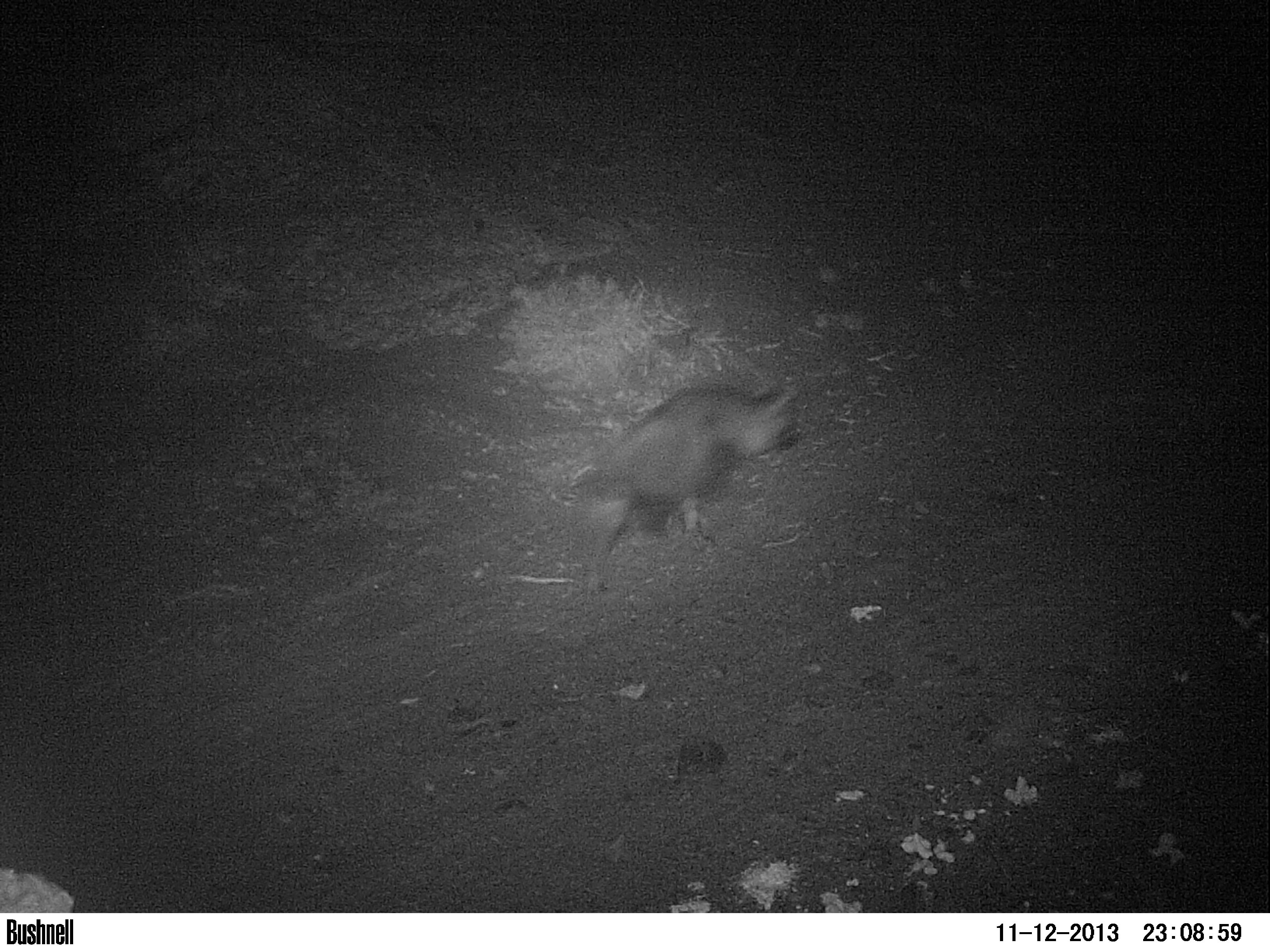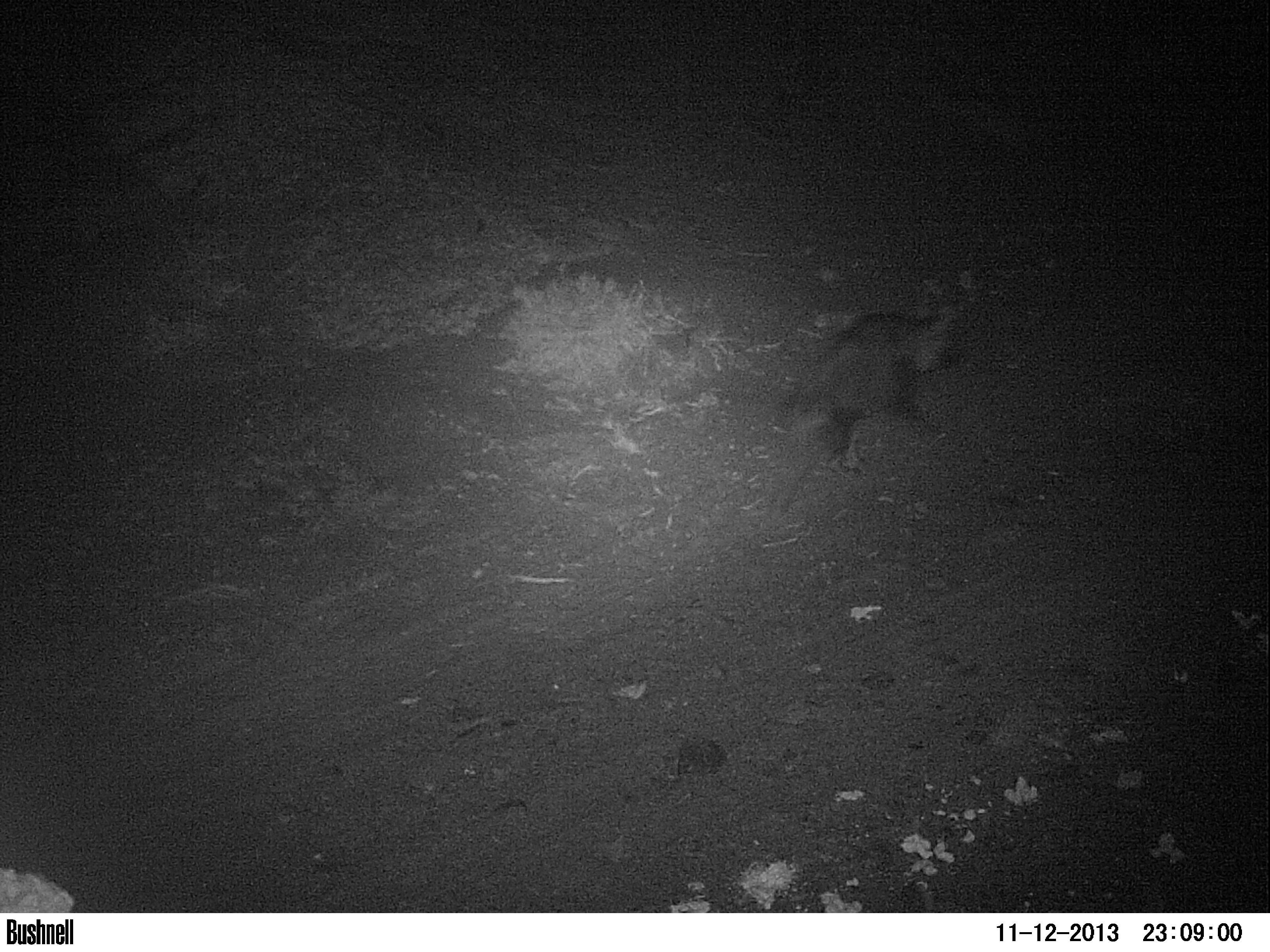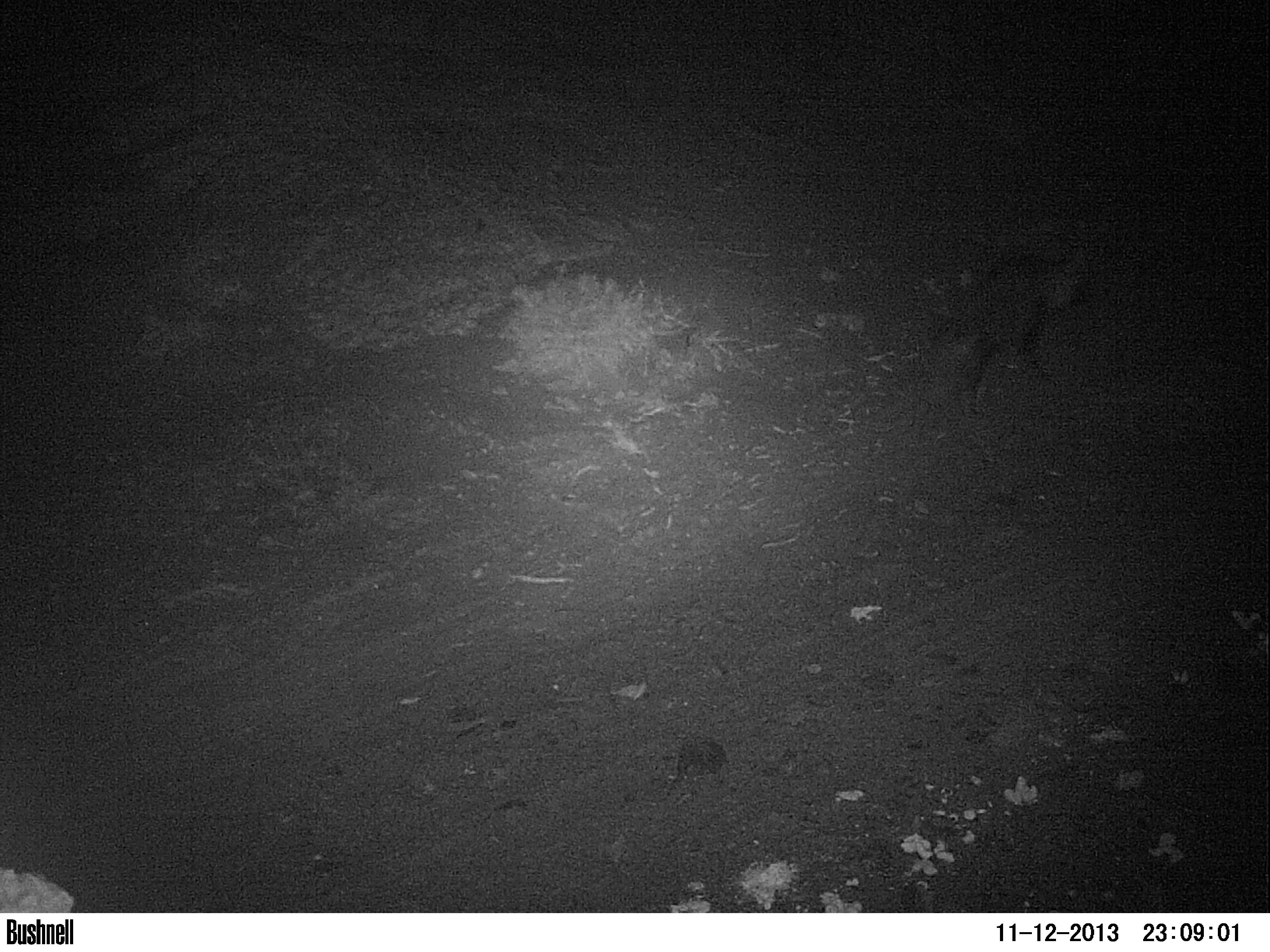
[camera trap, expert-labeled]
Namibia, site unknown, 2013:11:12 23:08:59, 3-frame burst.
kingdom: Animalia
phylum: Chordata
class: Mammalia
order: Carnivora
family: Hyaenidae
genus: Parahyaena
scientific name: Parahyaena brunnea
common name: brown hyena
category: hyaena brunnea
Hyaena brunnea (brown hyena) (Parahyaena brunnea).